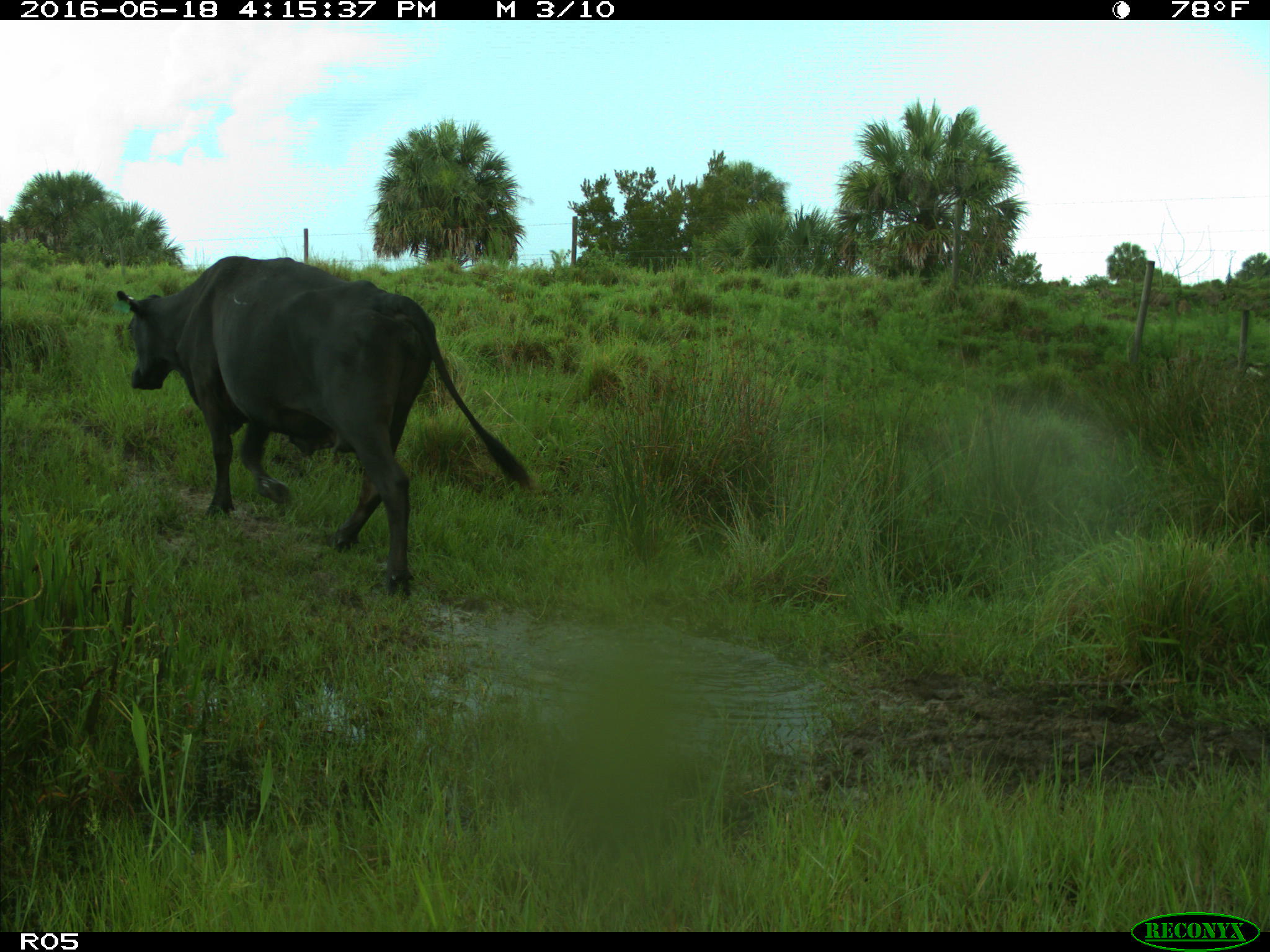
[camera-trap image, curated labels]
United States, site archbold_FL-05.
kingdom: Animalia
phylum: Chordata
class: Mammalia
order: Artiodactyla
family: Bovidae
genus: Bos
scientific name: Bos taurus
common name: domestic cow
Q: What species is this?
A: Bos taurus (domestic cow).